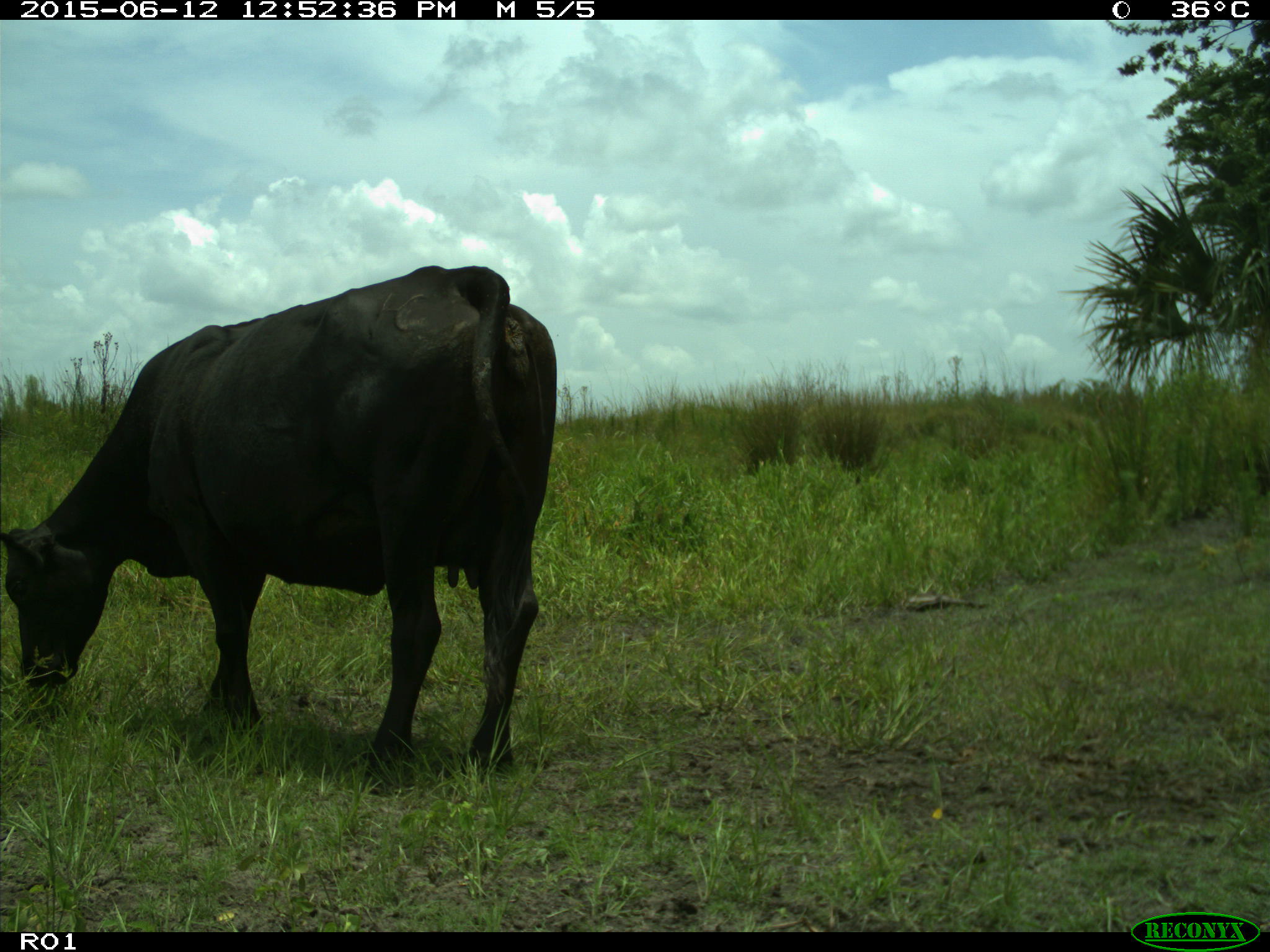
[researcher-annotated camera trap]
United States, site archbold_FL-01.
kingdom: Animalia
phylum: Chordata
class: Mammalia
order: Artiodactyla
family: Bovidae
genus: Bos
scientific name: Bos taurus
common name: domestic cow